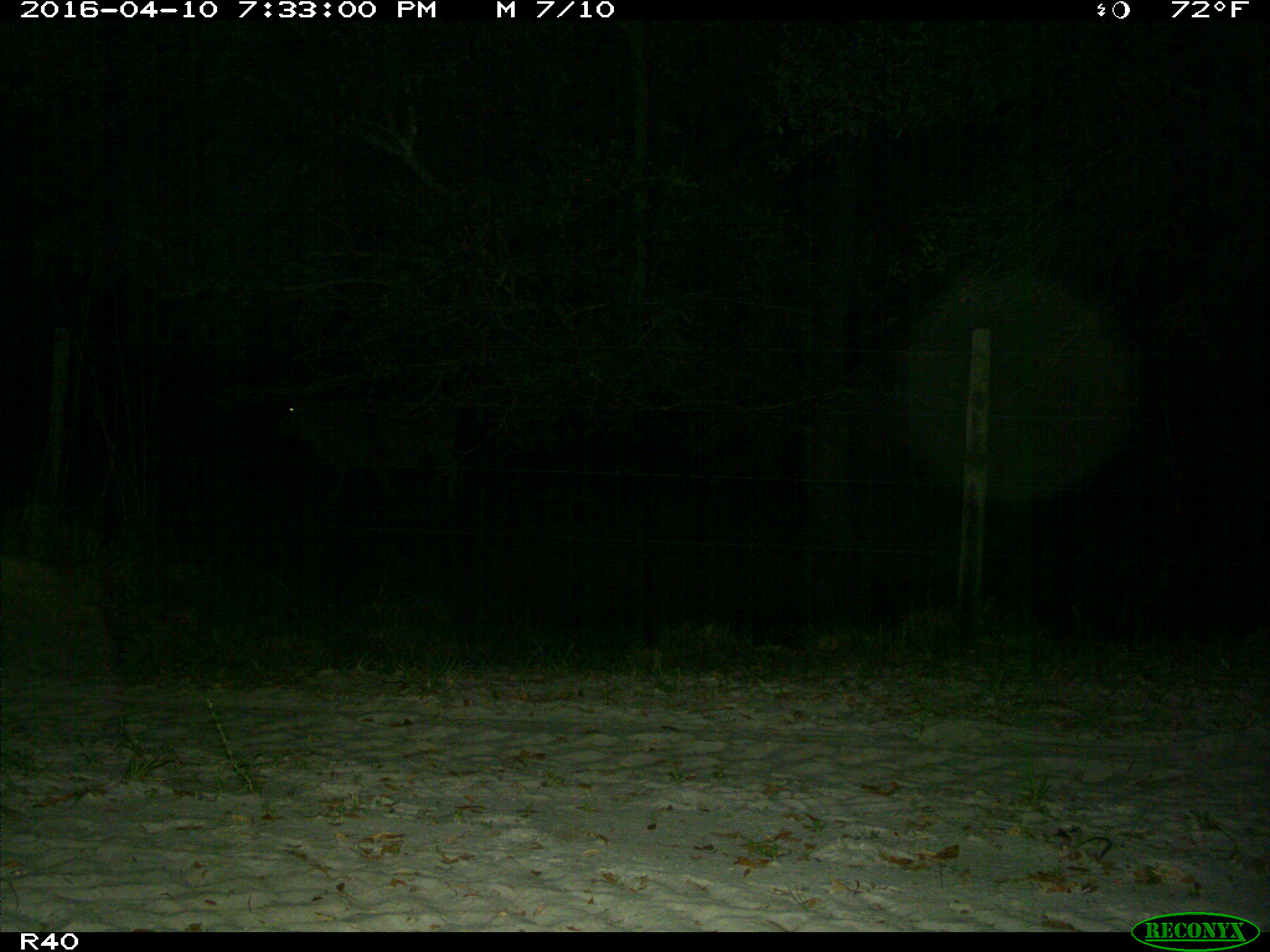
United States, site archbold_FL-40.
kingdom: Animalia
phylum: Chordata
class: Mammalia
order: Artiodactyla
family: Bovidae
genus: Bos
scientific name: Bos taurus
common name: domestic cow